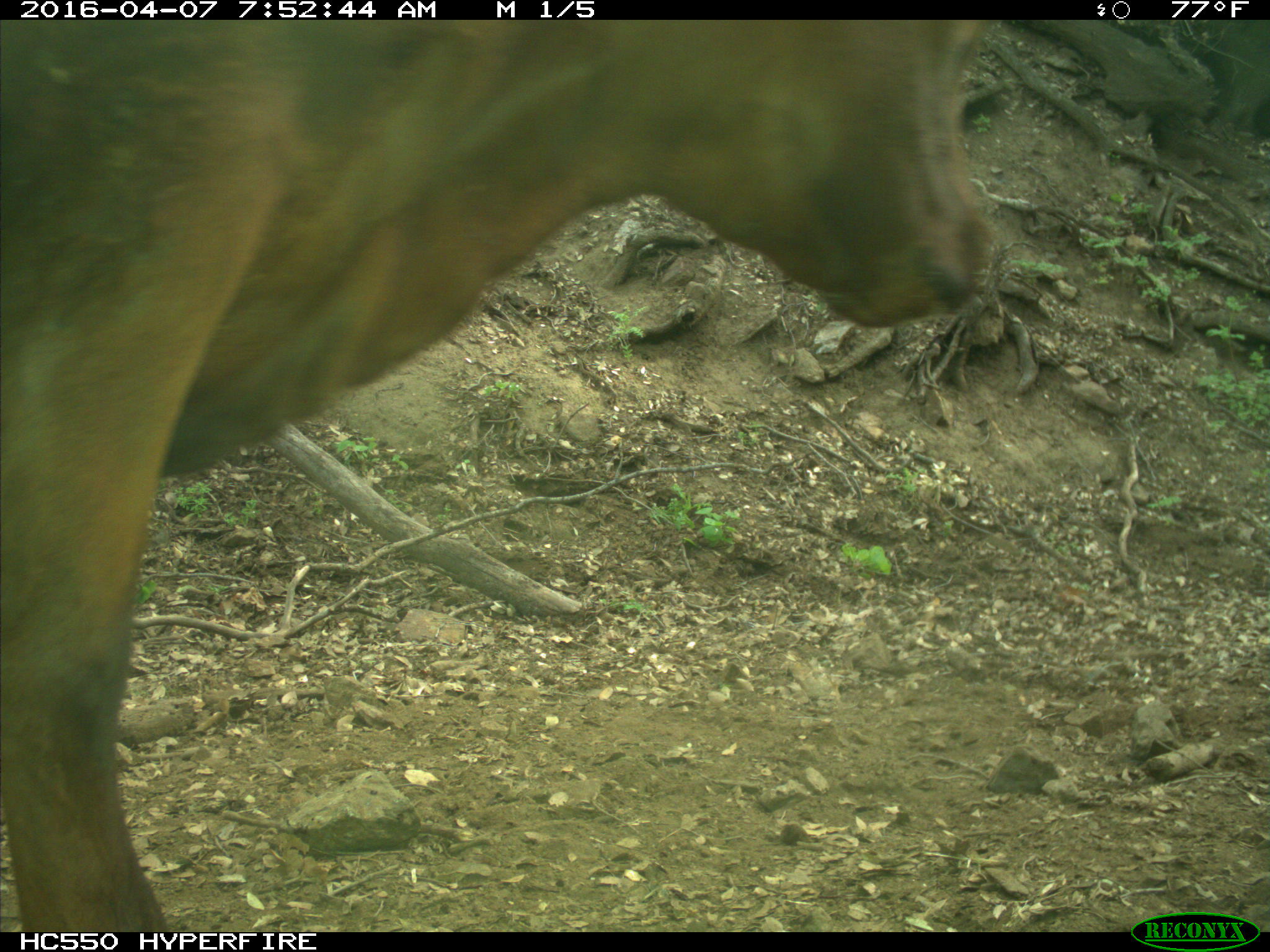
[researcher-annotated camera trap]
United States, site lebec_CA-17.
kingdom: Animalia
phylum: Chordata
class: Mammalia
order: Artiodactyla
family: Bovidae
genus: Bos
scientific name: Bos taurus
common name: domestic cow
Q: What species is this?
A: Bos taurus (domestic cow).